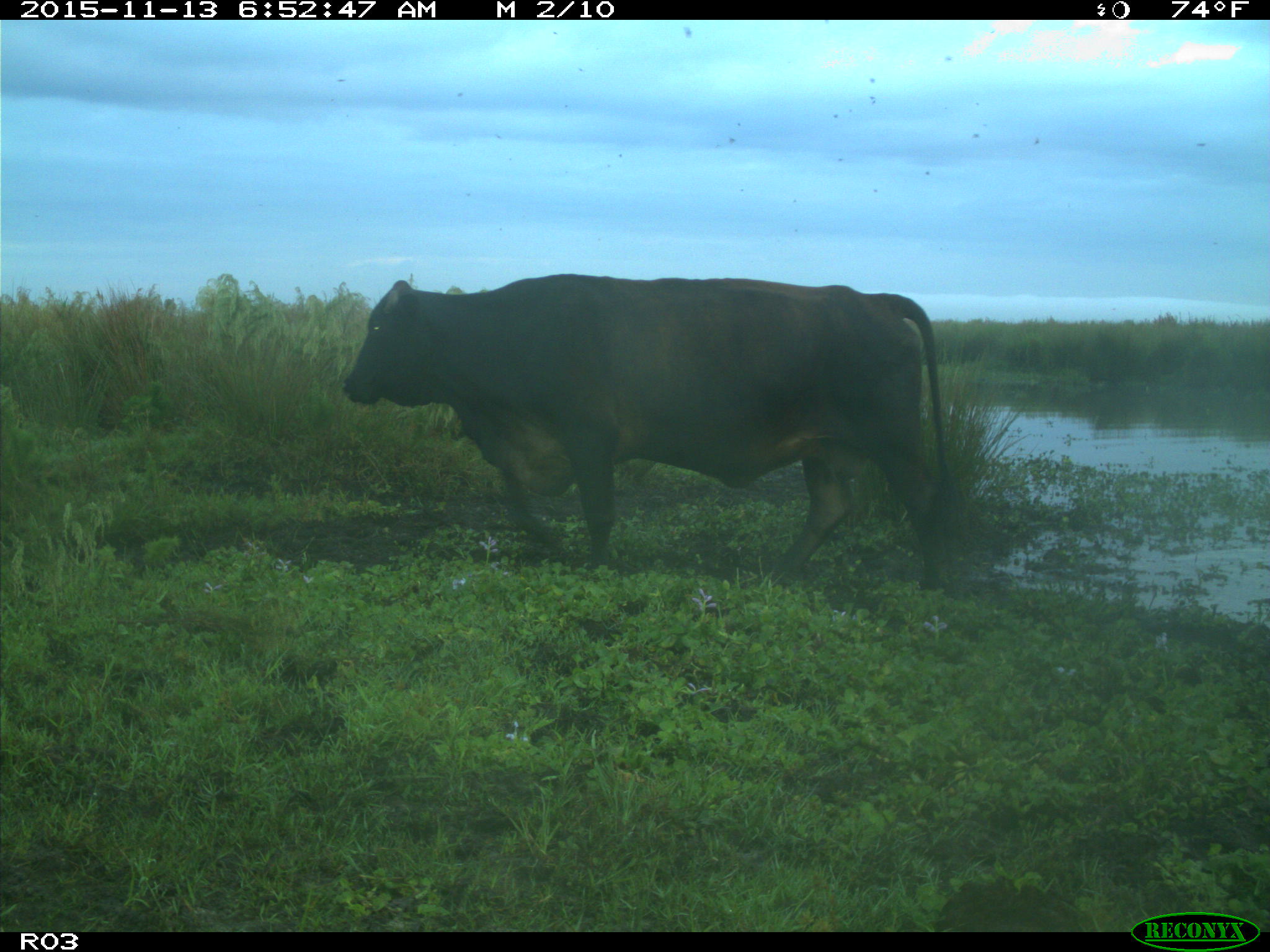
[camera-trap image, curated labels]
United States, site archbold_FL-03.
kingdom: Animalia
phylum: Chordata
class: Mammalia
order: Artiodactyla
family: Bovidae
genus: Bos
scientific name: Bos taurus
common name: domestic cow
Bos taurus (domestic cow).